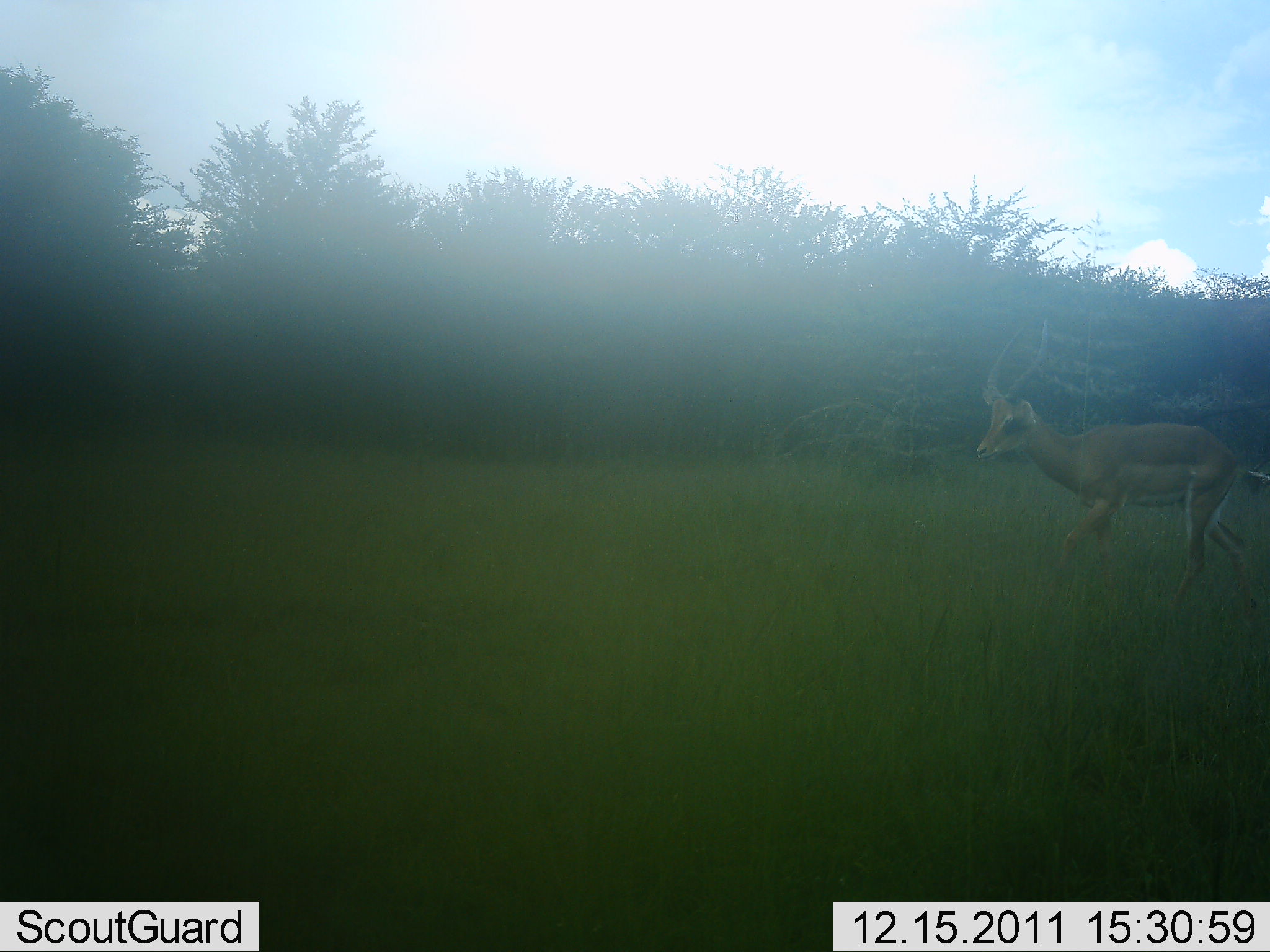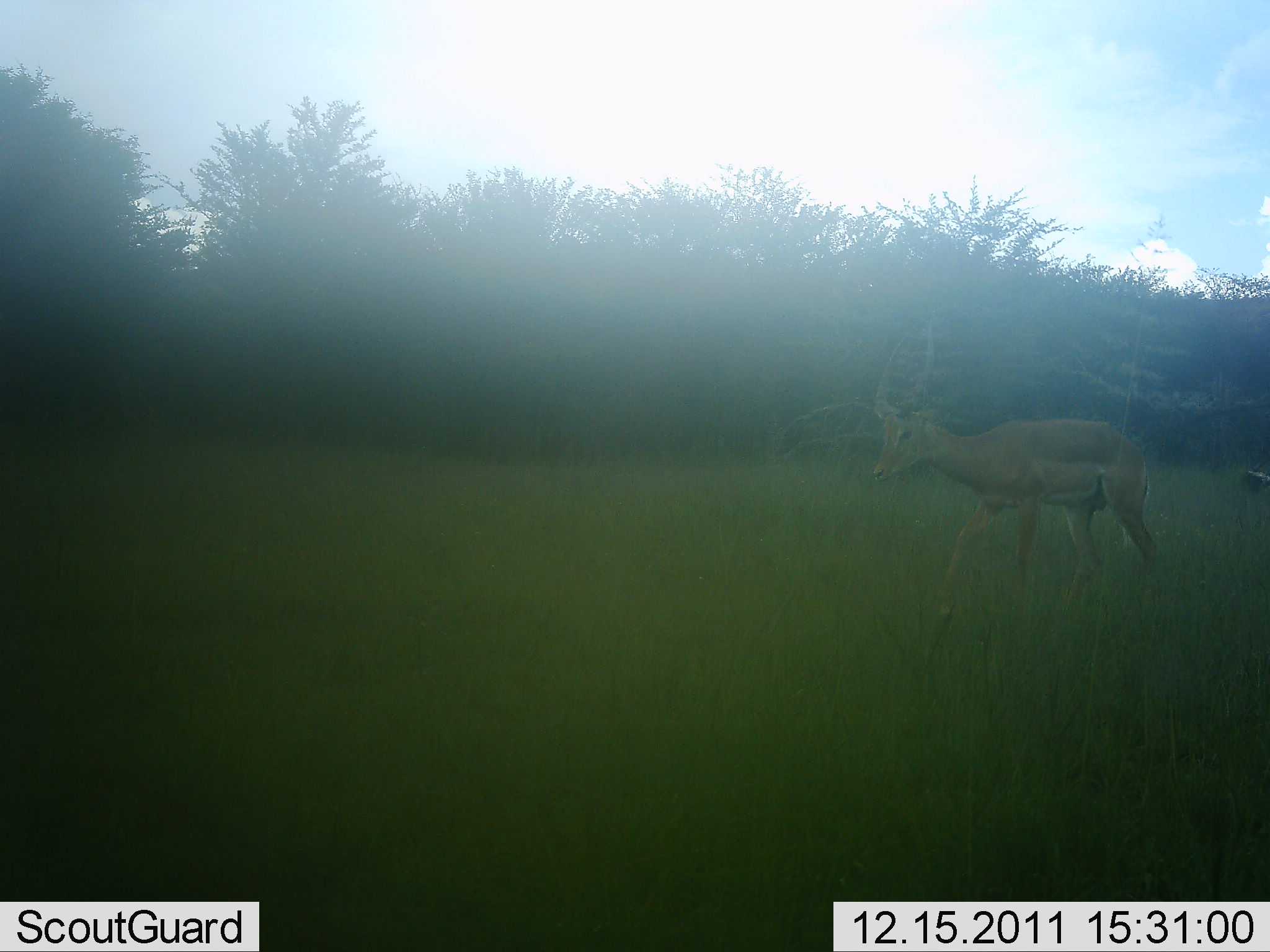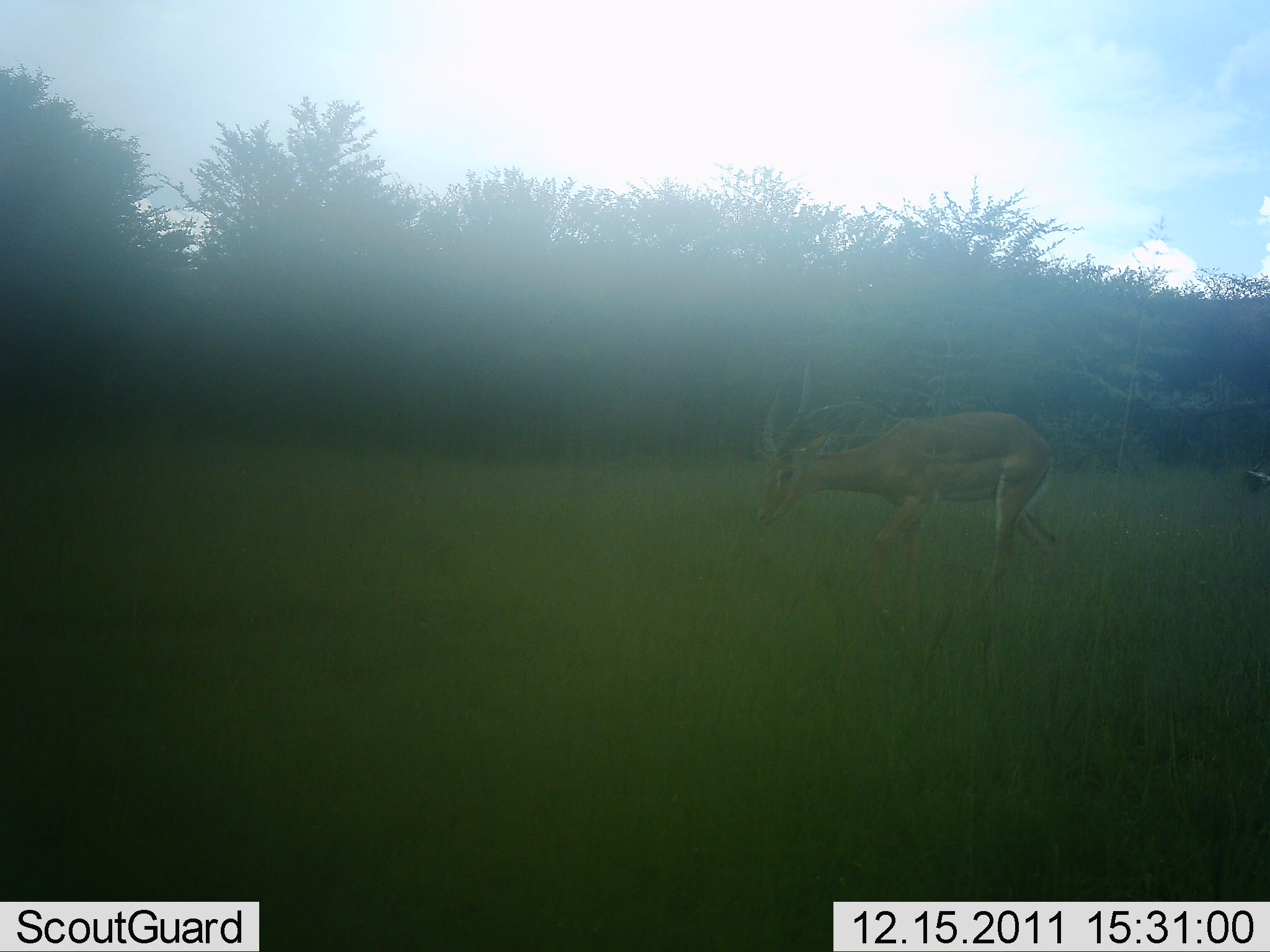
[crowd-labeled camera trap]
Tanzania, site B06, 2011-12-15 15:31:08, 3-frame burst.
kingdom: Animalia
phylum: Chordata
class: Mammalia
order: Artiodactyla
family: Bovidae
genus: Aepyceros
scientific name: Aepyceros melampus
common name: impala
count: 1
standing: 0%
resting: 0%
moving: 91%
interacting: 0%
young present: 0%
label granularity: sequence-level